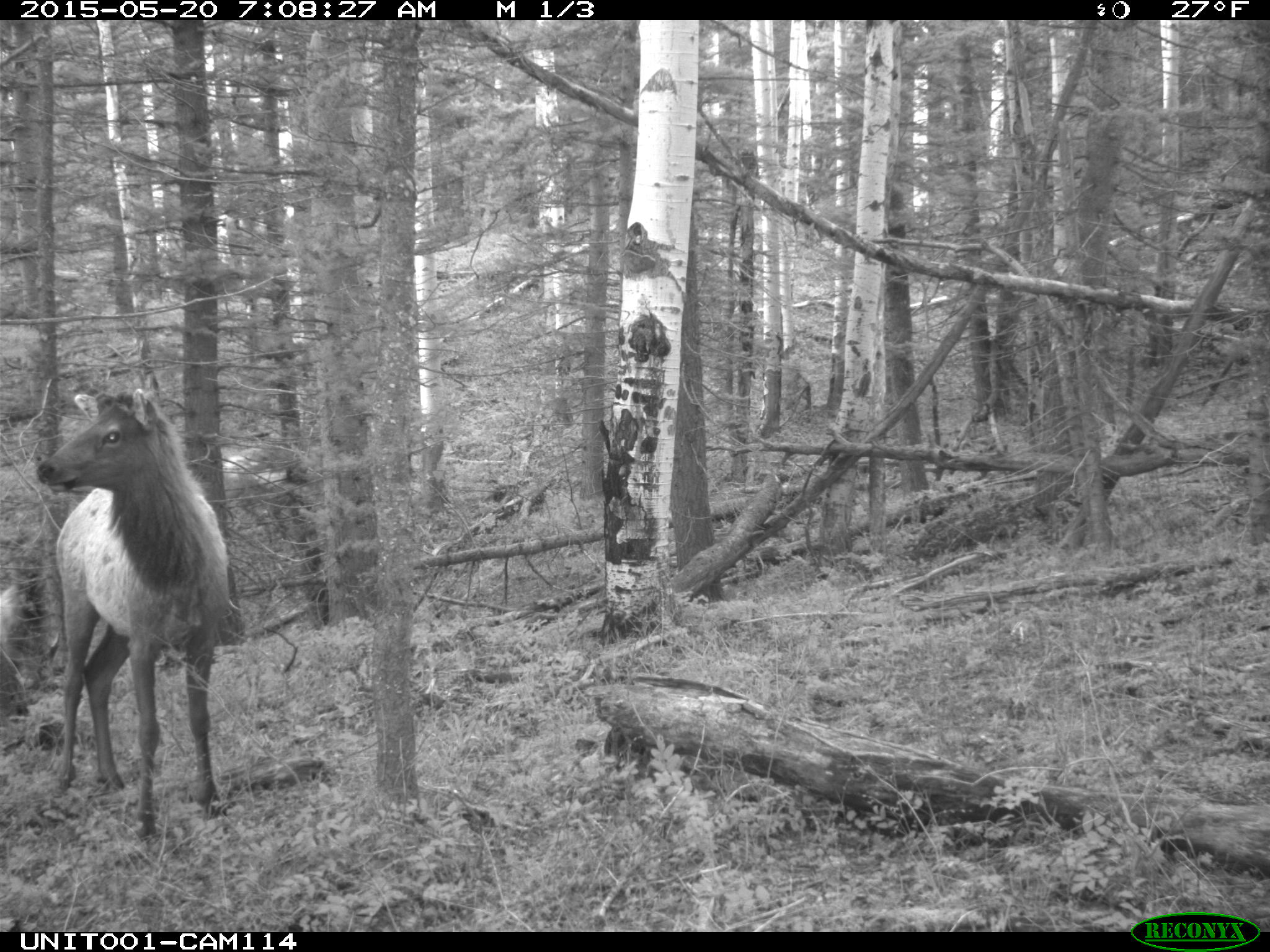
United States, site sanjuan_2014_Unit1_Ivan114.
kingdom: Animalia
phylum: Chordata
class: Mammalia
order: Artiodactyla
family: Cervidae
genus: Cervus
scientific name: Cervus elaphus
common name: red deer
Cervus elaphus (red deer).